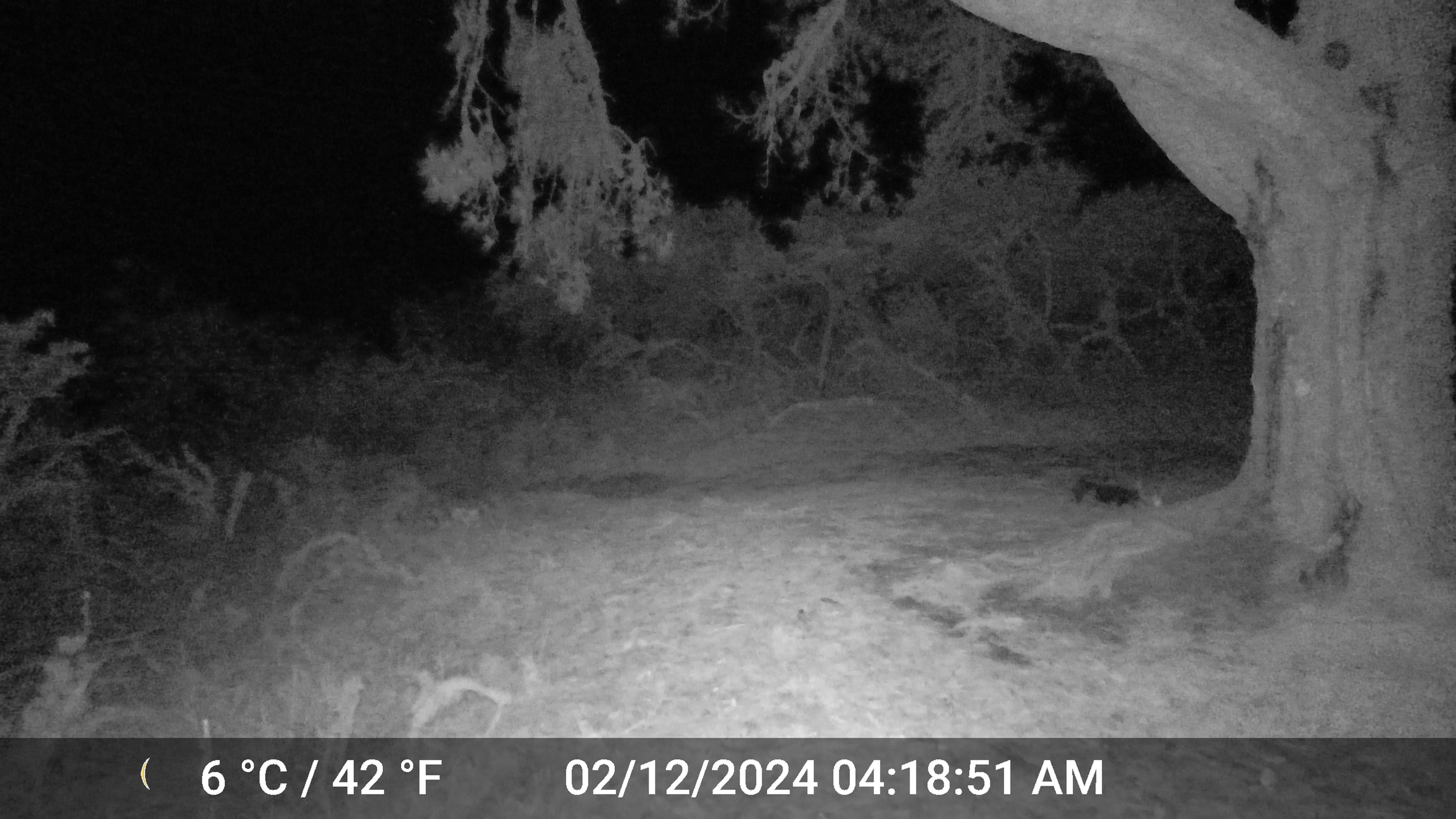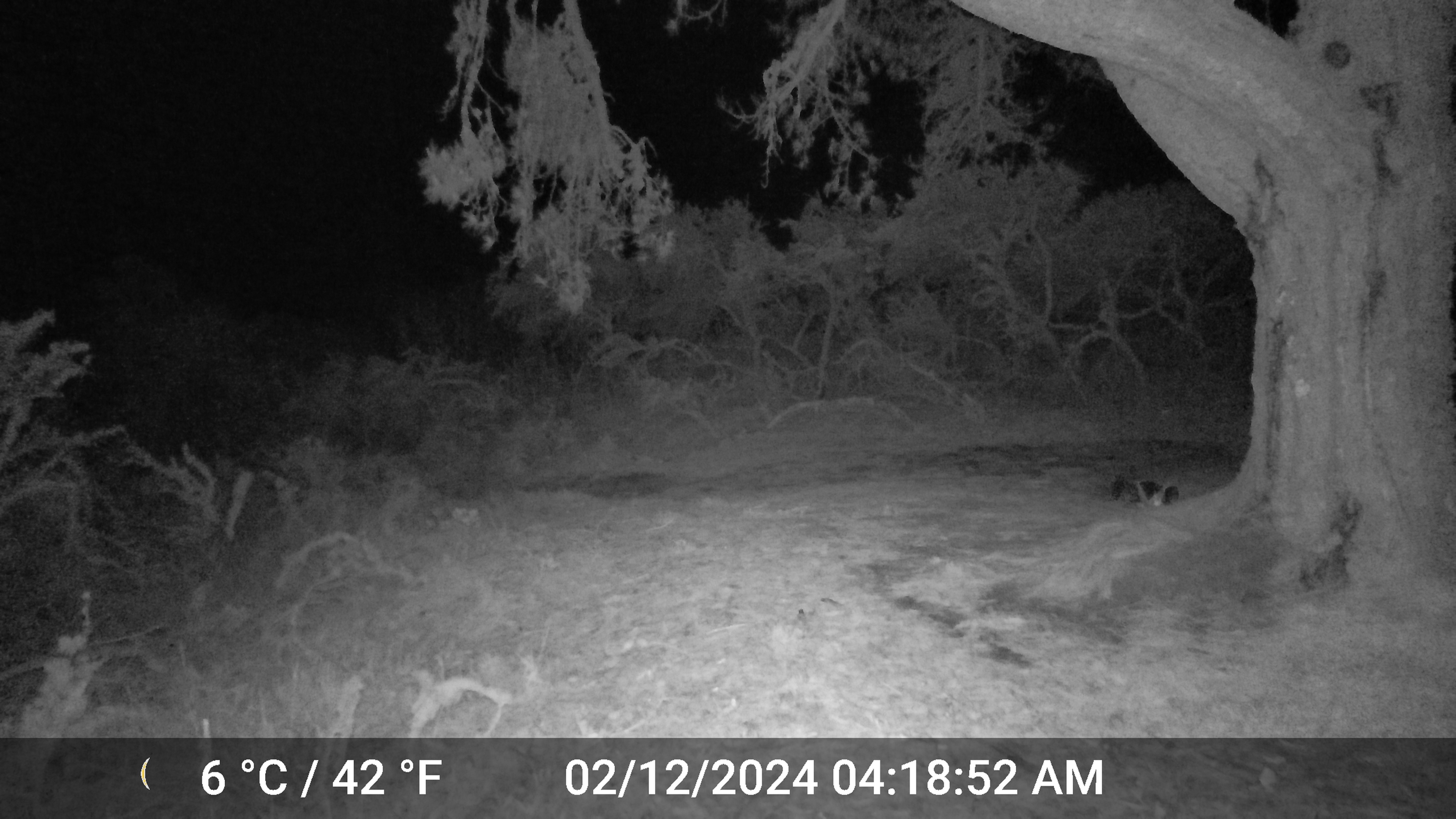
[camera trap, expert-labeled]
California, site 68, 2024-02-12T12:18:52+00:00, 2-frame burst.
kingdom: Animalia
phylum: Chordata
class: Mammalia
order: Carnivora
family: Mephitidae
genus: Mephitis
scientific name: Mephitis mephitis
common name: striped skunk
Striped skunk (Mephitis mephitis).